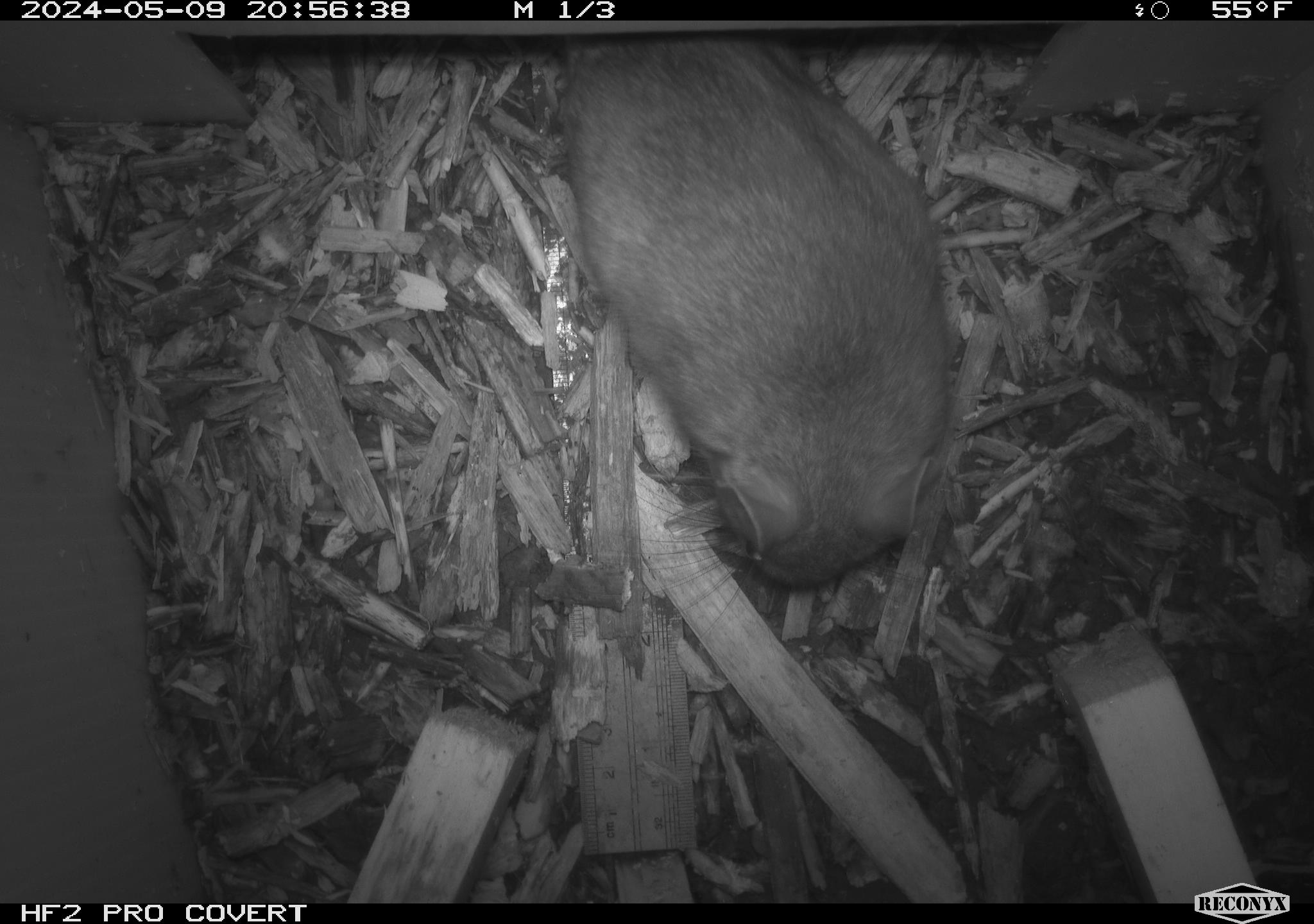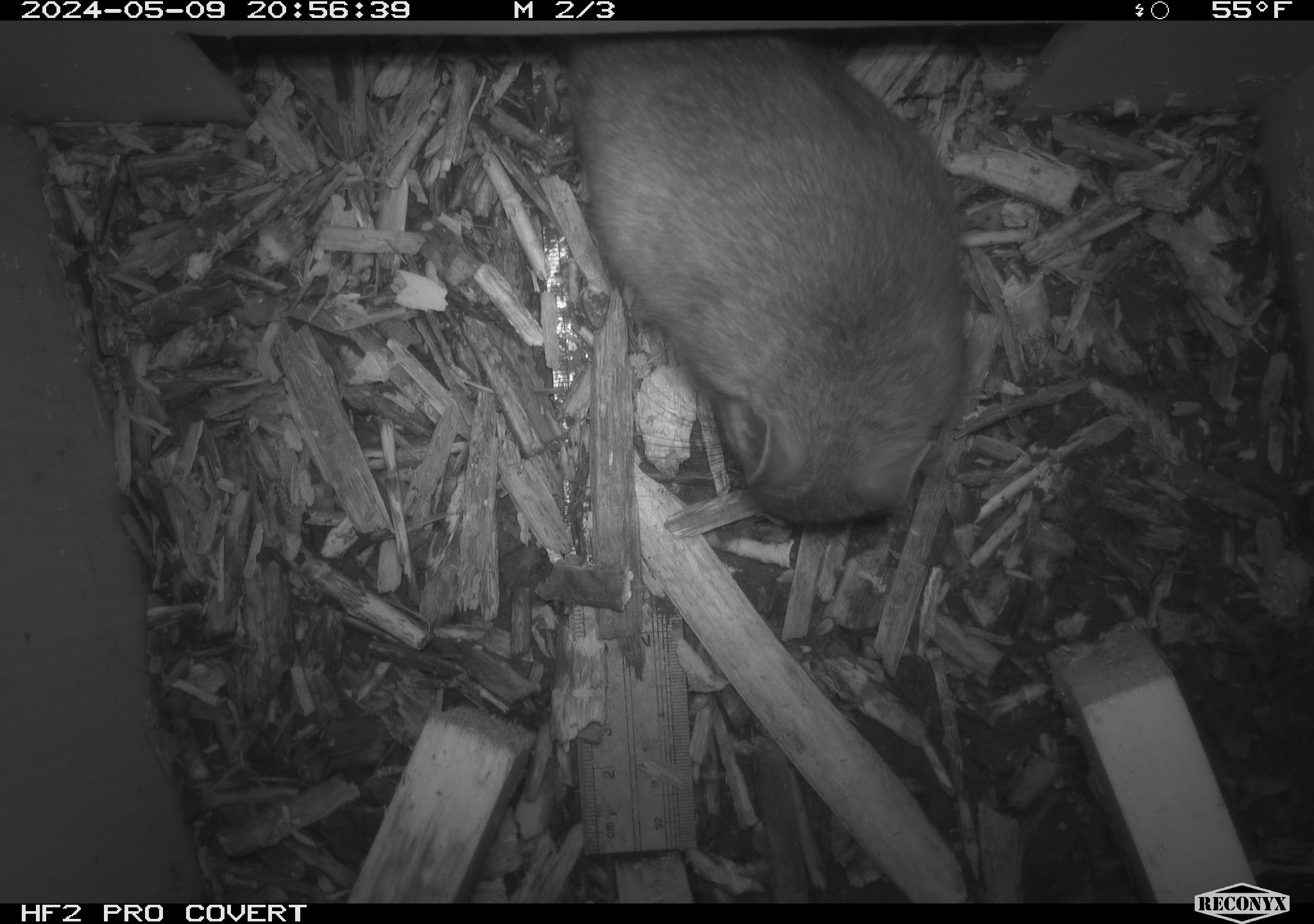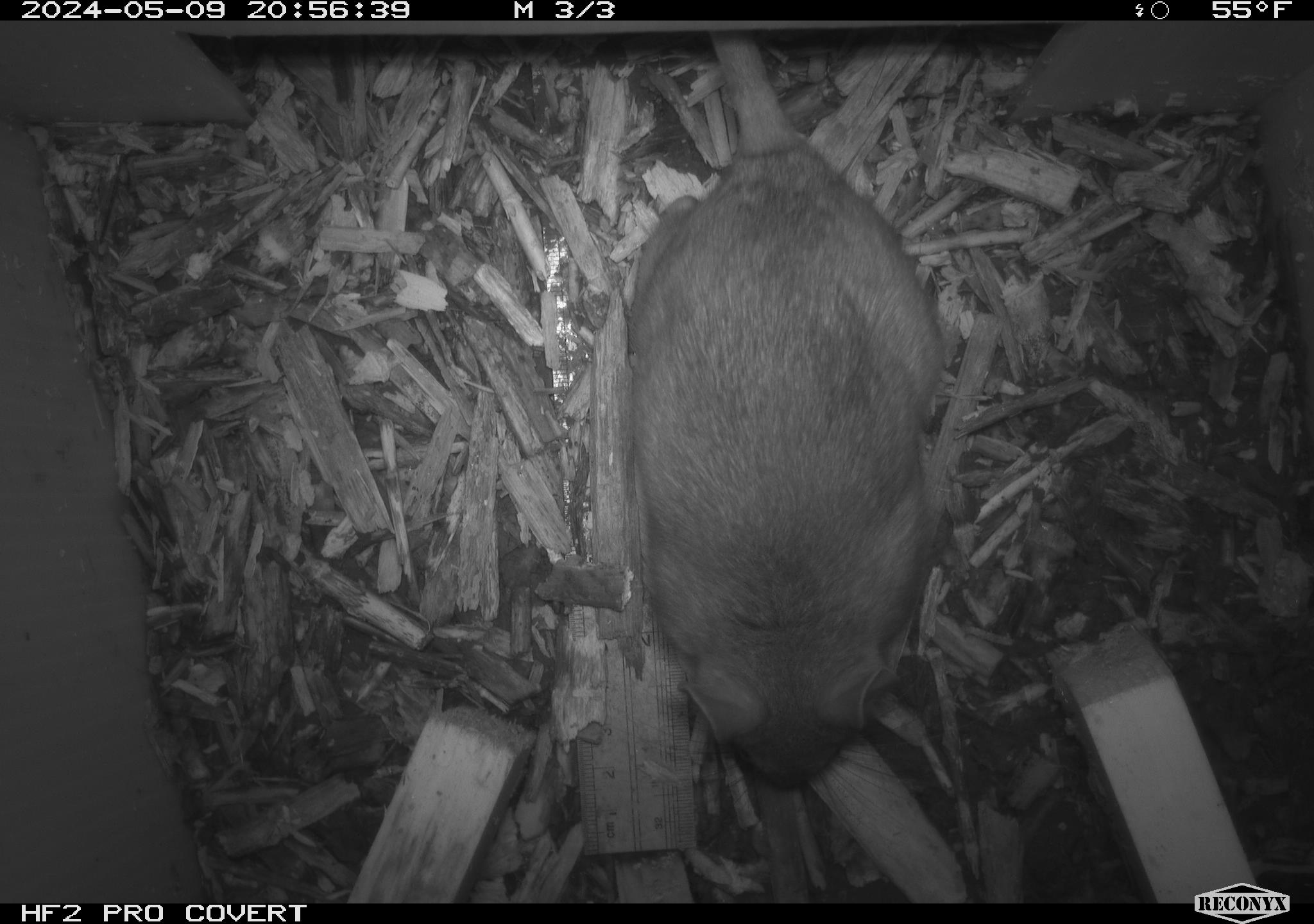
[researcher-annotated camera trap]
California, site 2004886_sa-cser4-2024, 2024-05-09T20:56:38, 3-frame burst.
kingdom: Animalia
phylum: Chordata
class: Mammalia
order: Rodentia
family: Muridae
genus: Rattus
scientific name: Rattus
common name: rat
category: rattus species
Rattus species (rat) (Rattus).